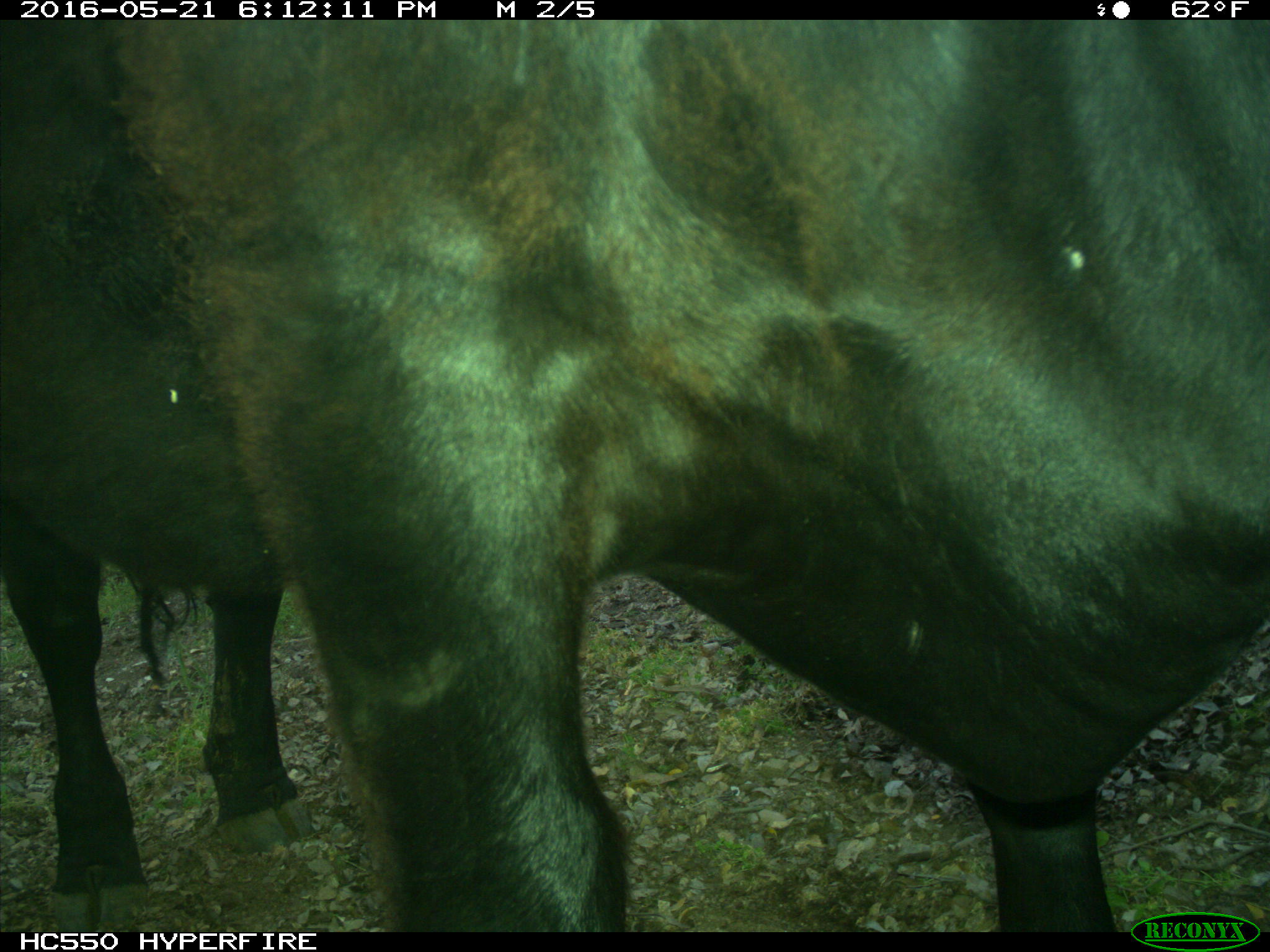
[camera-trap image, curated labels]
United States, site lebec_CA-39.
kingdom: Animalia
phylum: Chordata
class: Mammalia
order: Artiodactyla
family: Bovidae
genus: Bos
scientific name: Bos taurus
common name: domestic cow